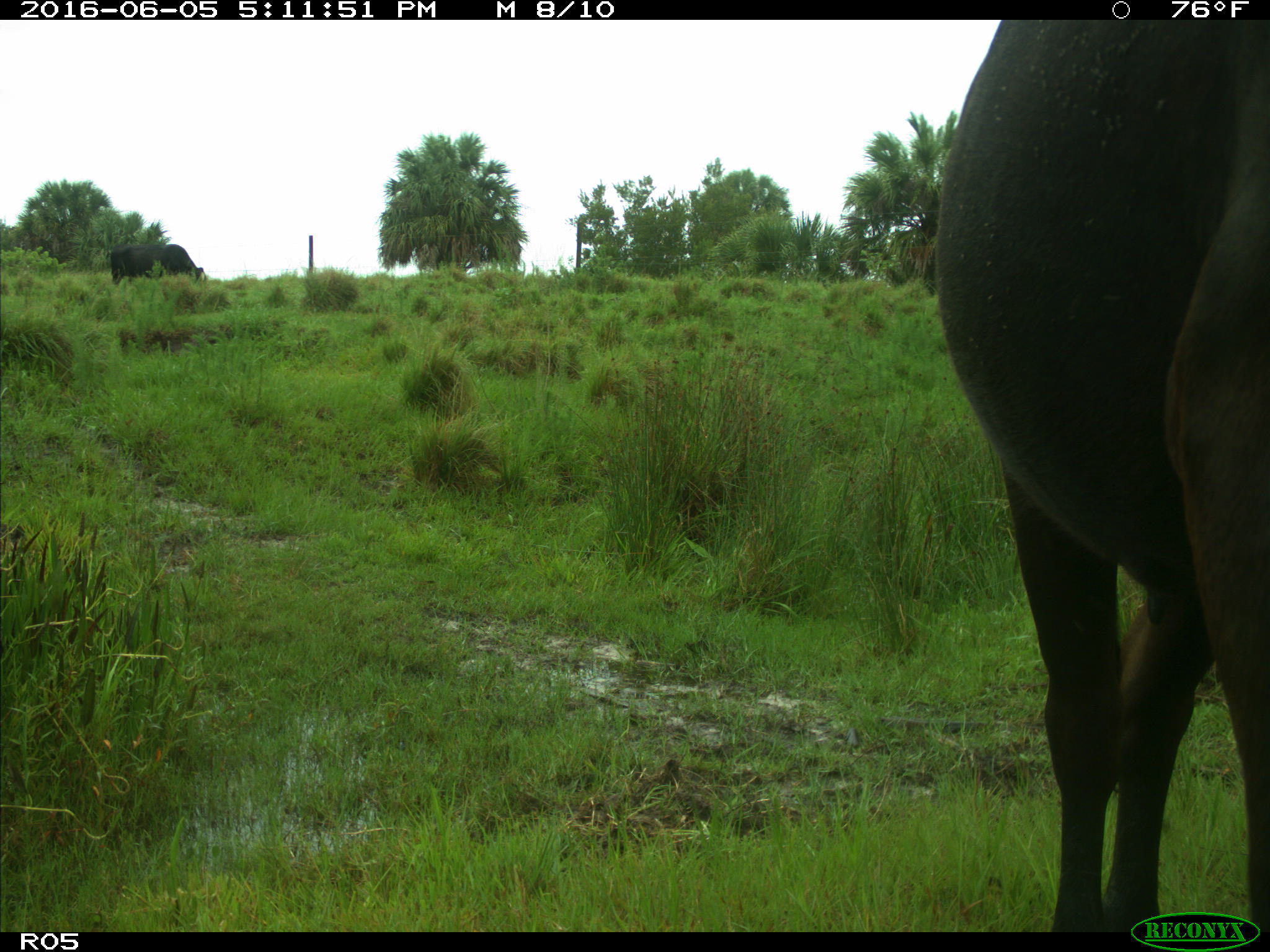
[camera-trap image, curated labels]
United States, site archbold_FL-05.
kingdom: Animalia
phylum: Chordata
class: Mammalia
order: Artiodactyla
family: Bovidae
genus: Bos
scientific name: Bos taurus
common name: domestic cow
Bos taurus (domestic cow).